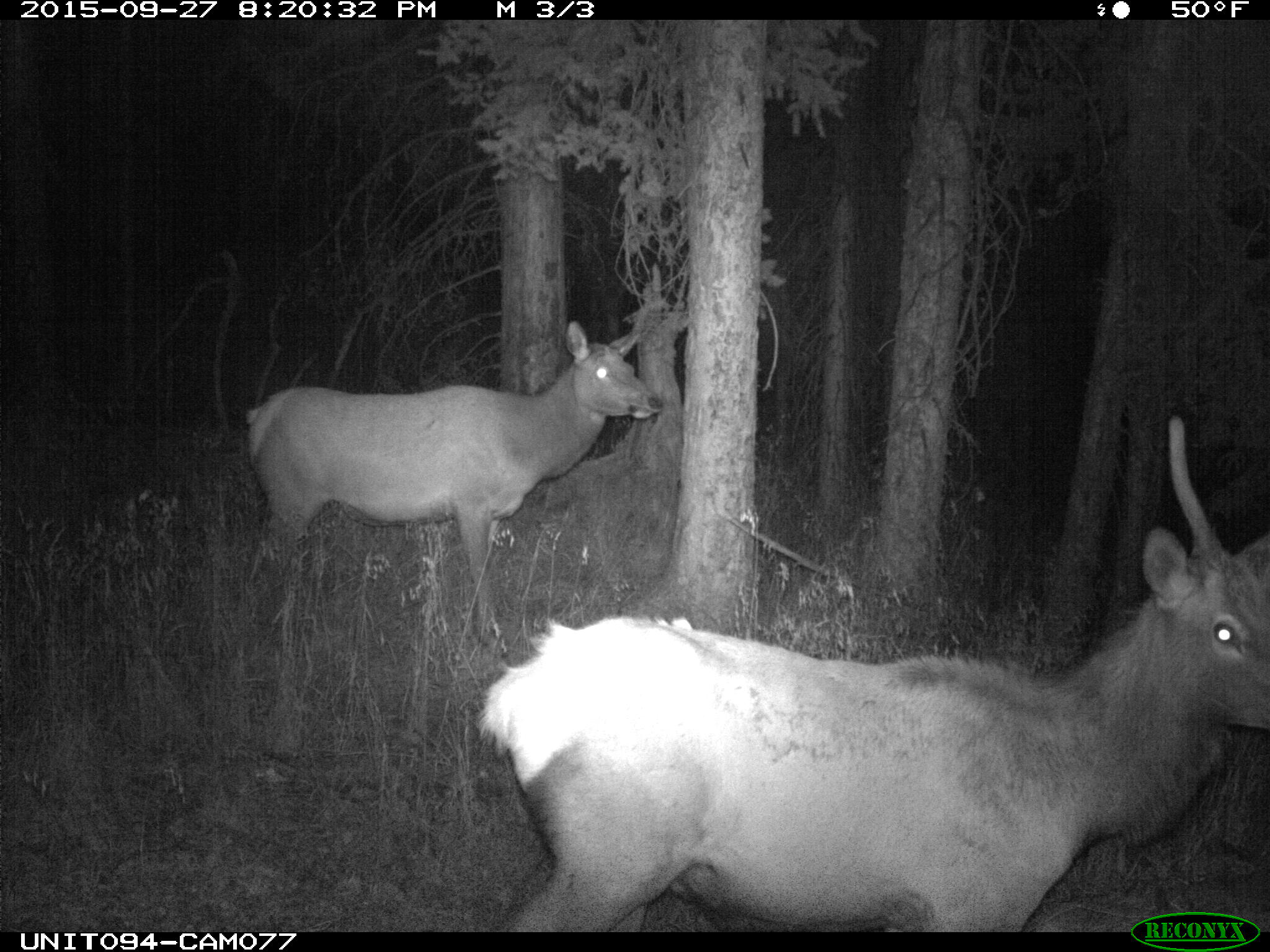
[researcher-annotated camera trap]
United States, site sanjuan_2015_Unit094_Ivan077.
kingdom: Animalia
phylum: Chordata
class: Mammalia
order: Artiodactyla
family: Cervidae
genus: Cervus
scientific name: Cervus elaphus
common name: red deer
Cervus elaphus (red deer).